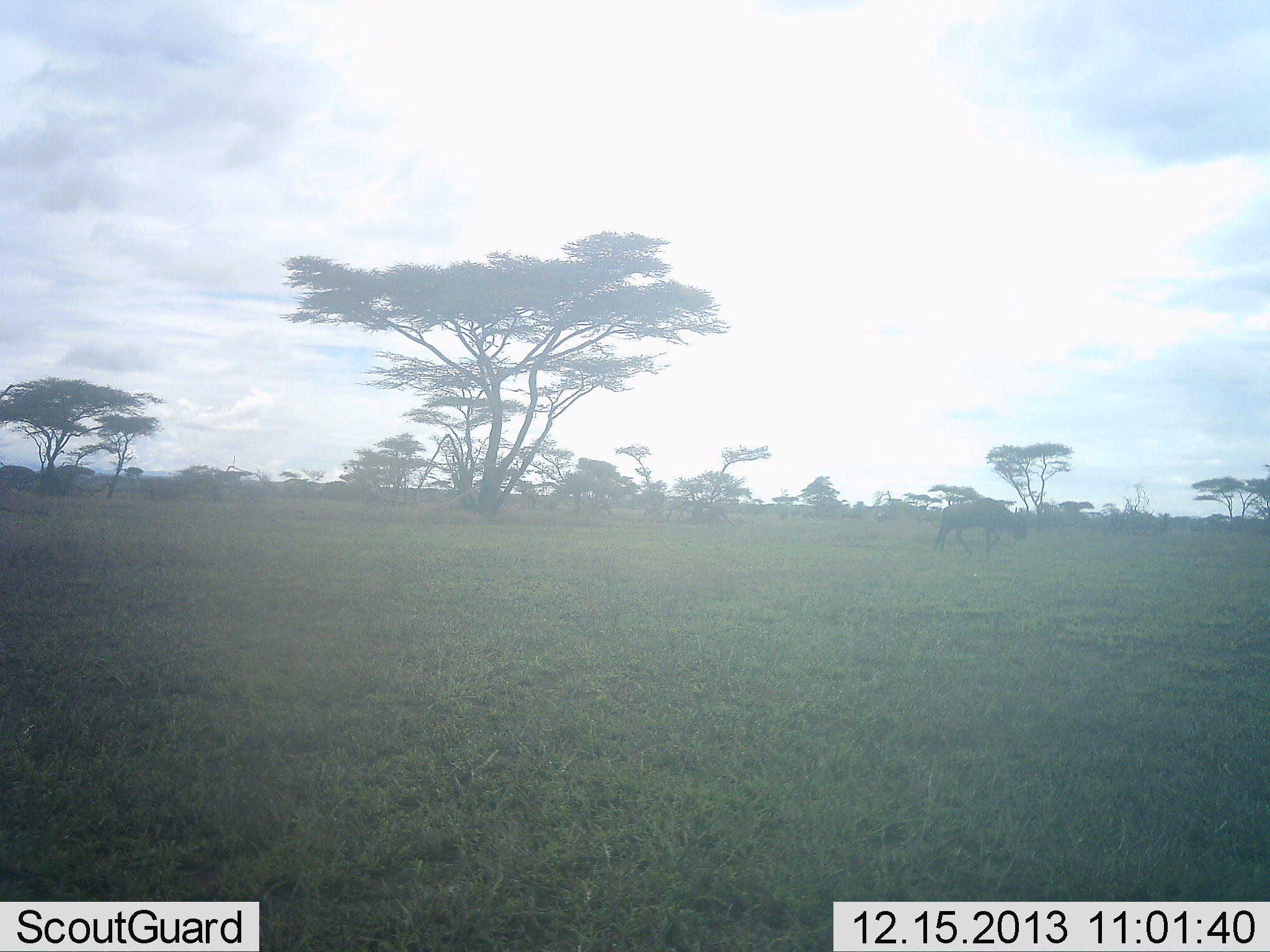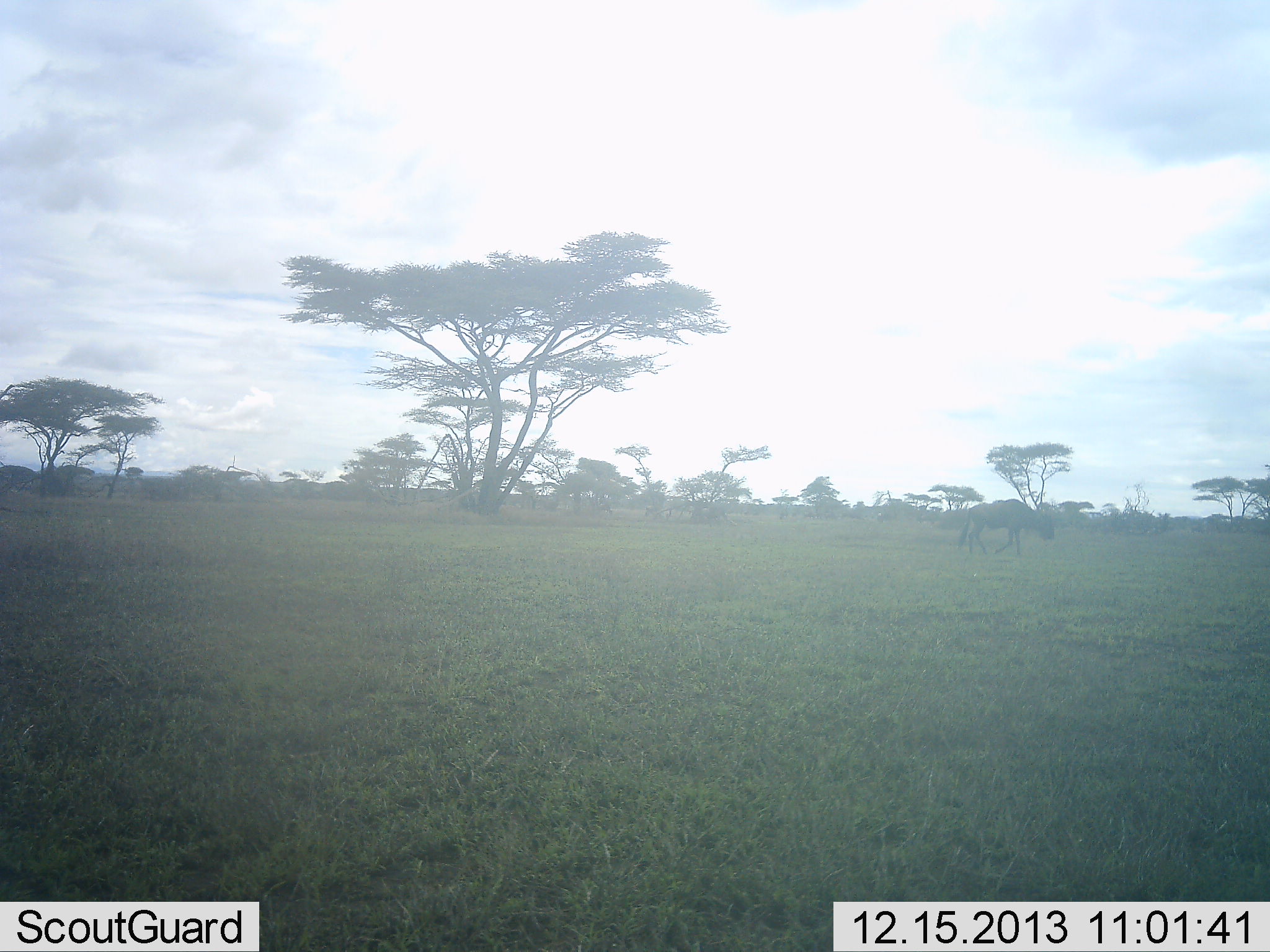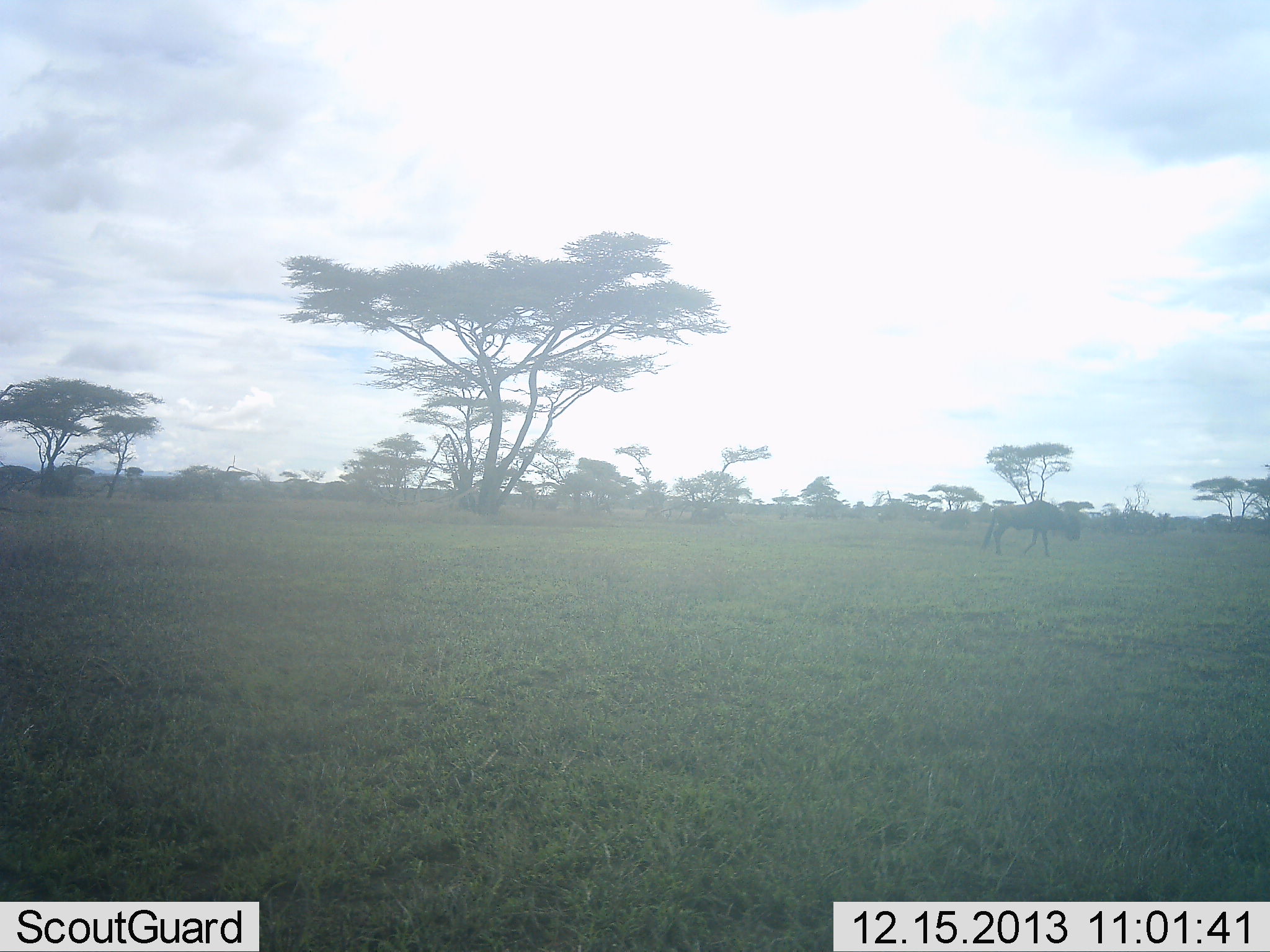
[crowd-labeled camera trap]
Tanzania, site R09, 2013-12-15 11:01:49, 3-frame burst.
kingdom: Animalia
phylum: Chordata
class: Mammalia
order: Artiodactyla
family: Bovidae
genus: Connochaetes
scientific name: Connochaetes taurinus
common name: blue wildebeest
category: wildebeest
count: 1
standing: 0%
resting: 0%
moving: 100%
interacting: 0%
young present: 0%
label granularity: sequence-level